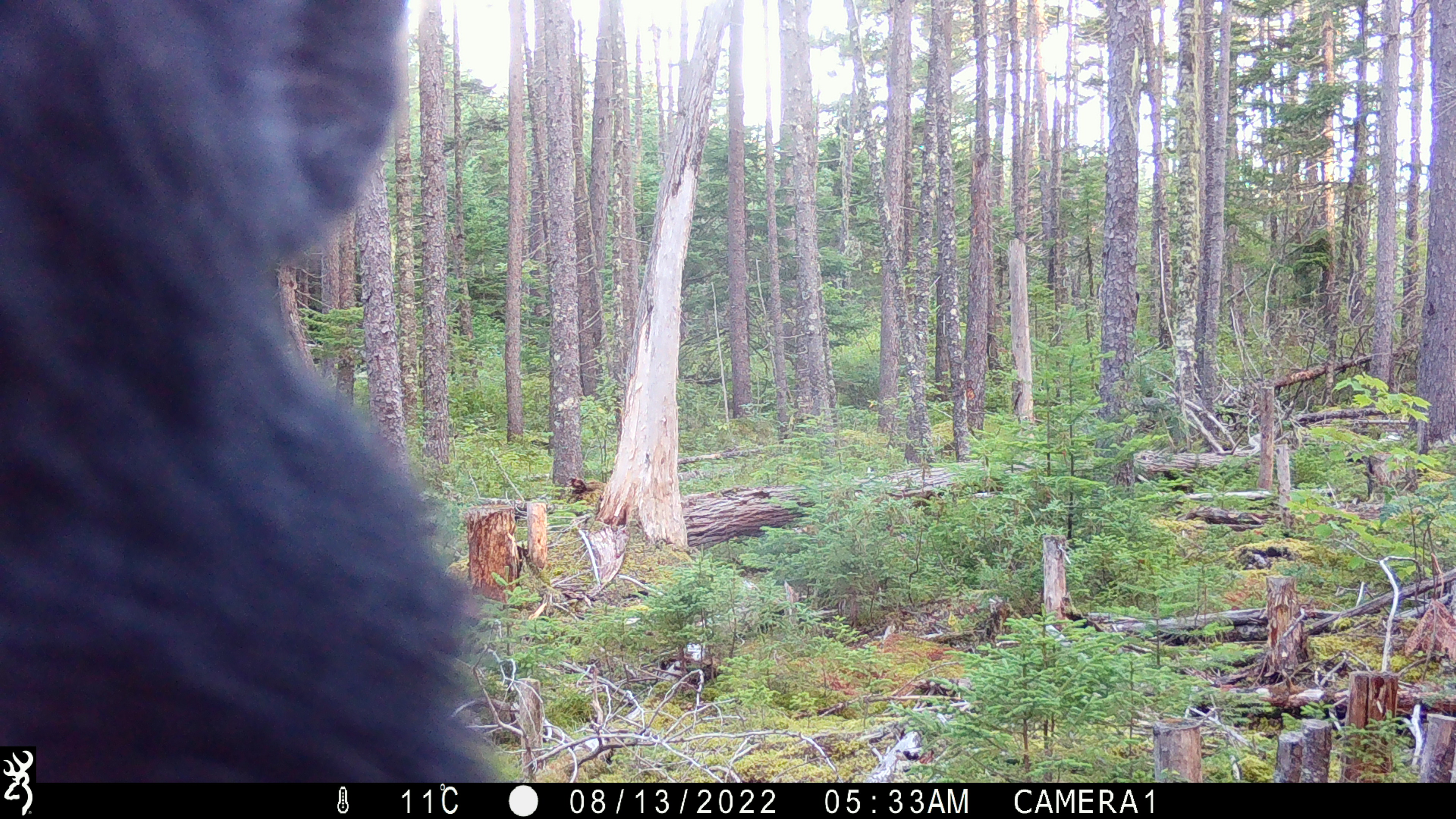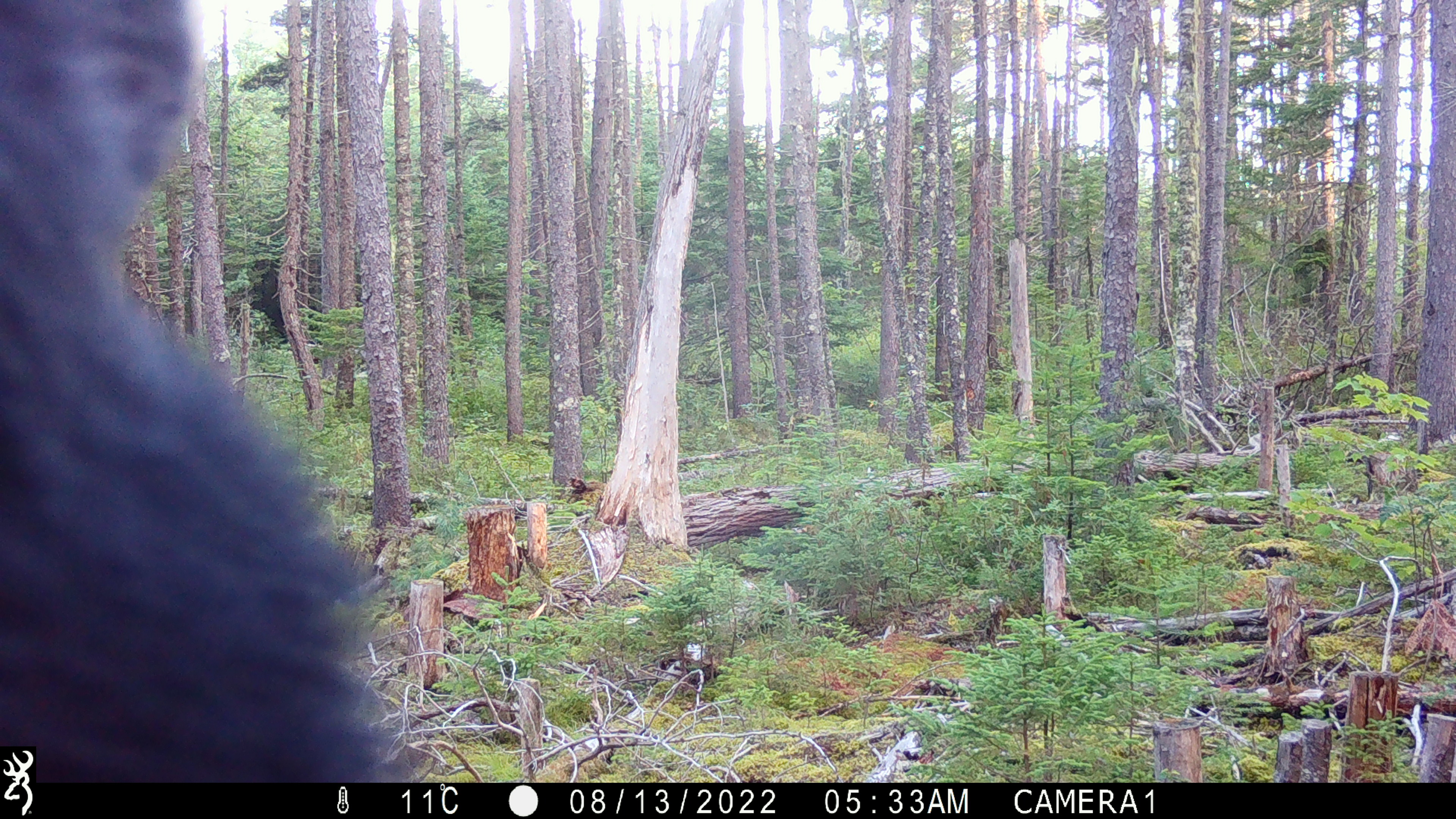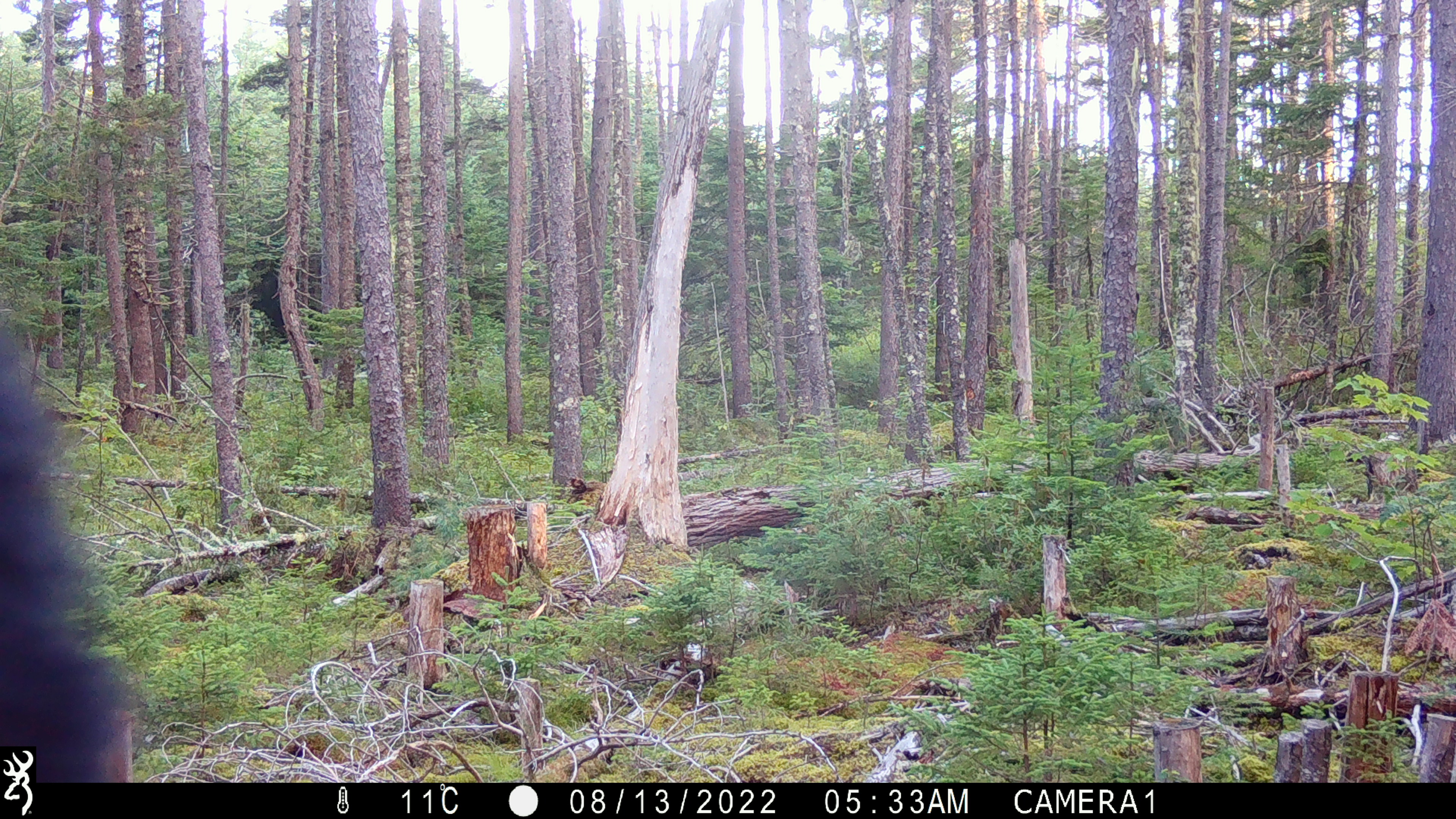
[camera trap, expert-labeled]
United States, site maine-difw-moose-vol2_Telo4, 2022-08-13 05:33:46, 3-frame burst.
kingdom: Animalia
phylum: Chordata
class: Mammalia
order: Carnivora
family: Ursidae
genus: Ursus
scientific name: Ursus americanus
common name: black bear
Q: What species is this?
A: Black bear (Ursus americanus).